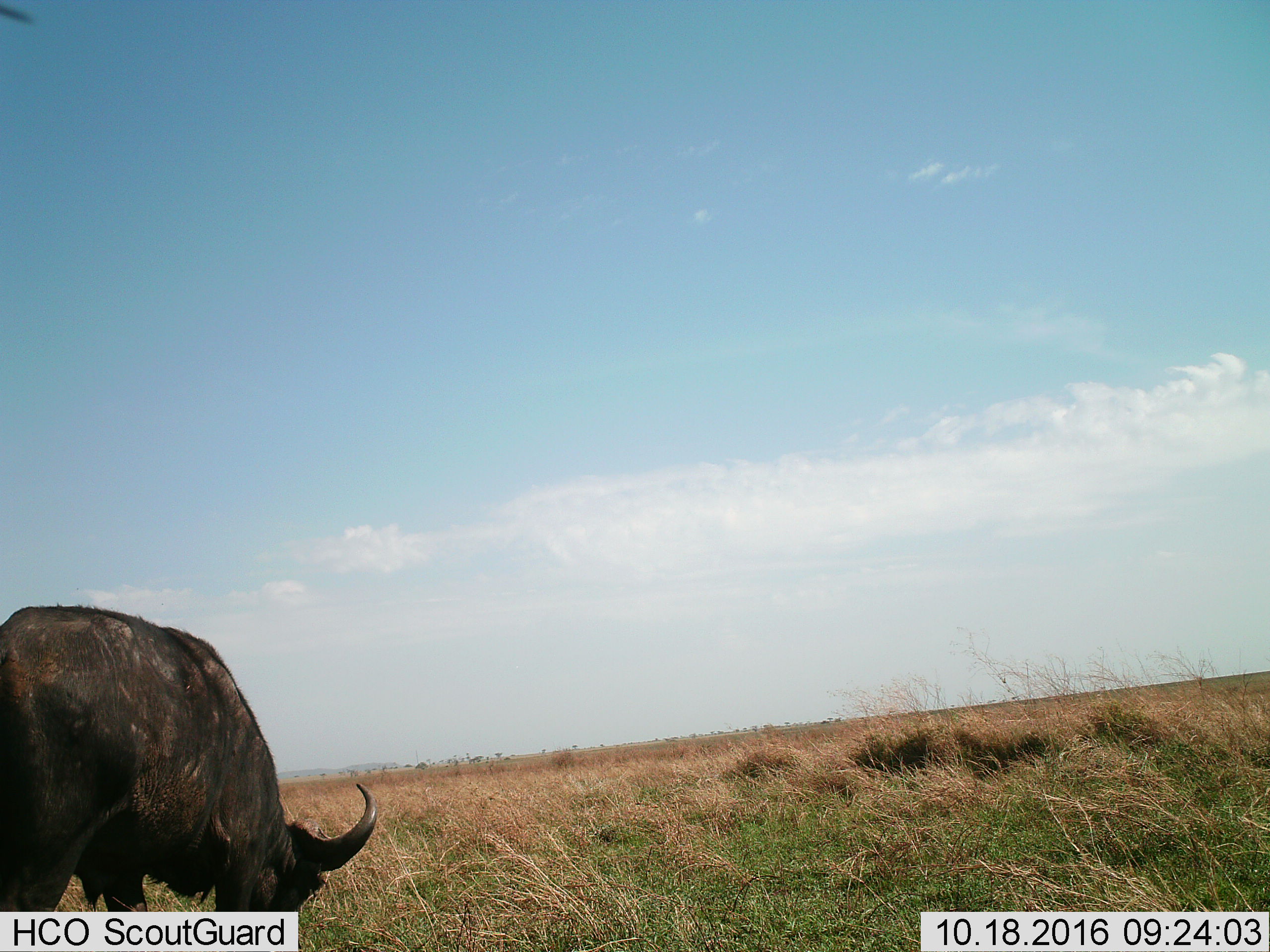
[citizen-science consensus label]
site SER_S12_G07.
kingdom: Animalia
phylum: Chordata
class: Mammalia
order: Artiodactyla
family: Bovidae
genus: Syncerus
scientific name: Syncerus caffer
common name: african buffalo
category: buffalo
Buffalo (african buffalo) (Syncerus caffer), count 1. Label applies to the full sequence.